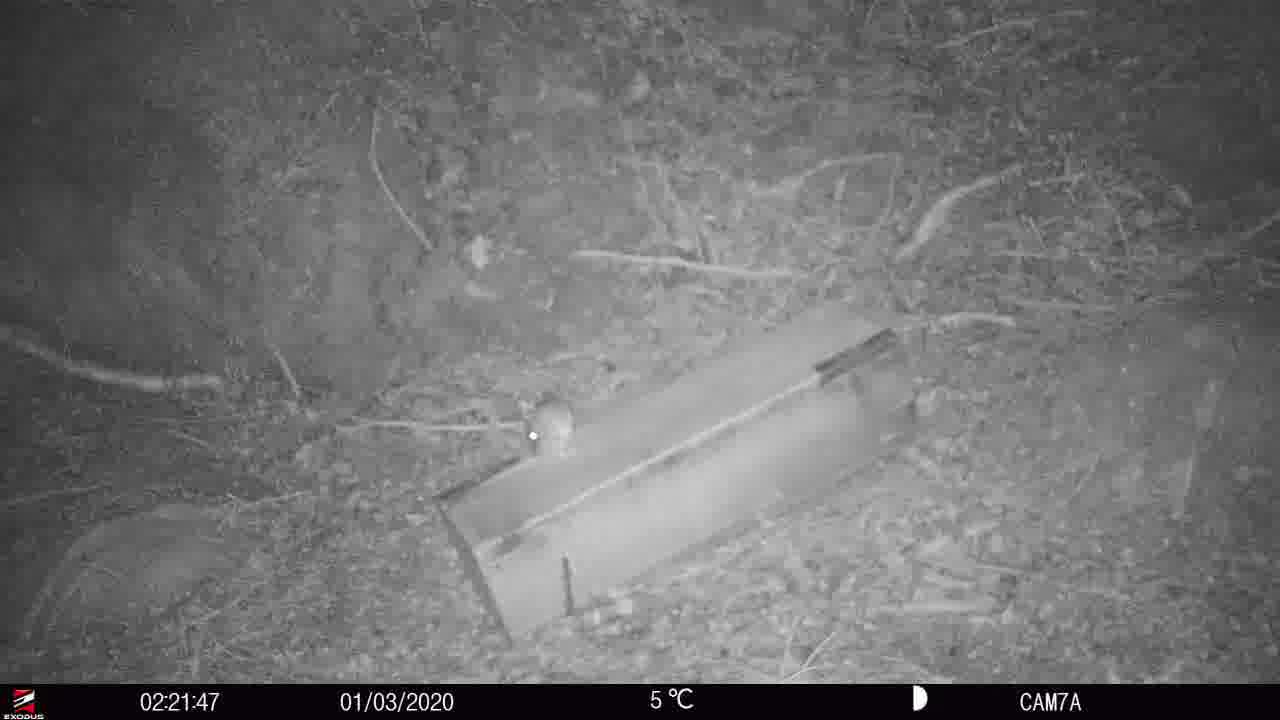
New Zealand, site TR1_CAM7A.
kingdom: Animalia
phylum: Chordata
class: Mammalia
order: Rodentia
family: Muridae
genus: Rattus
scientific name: Rattus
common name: rat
Rat (Rattus).